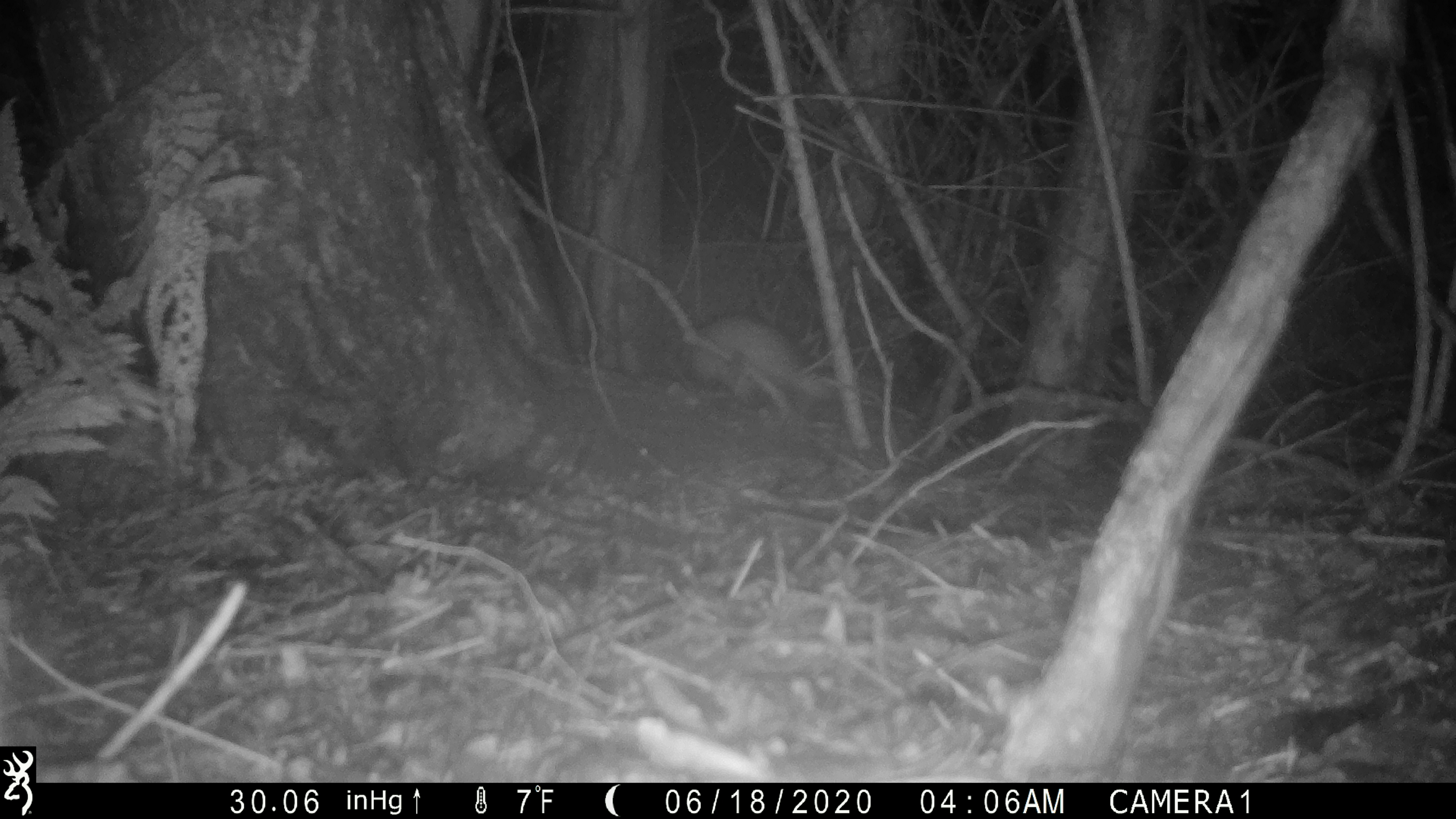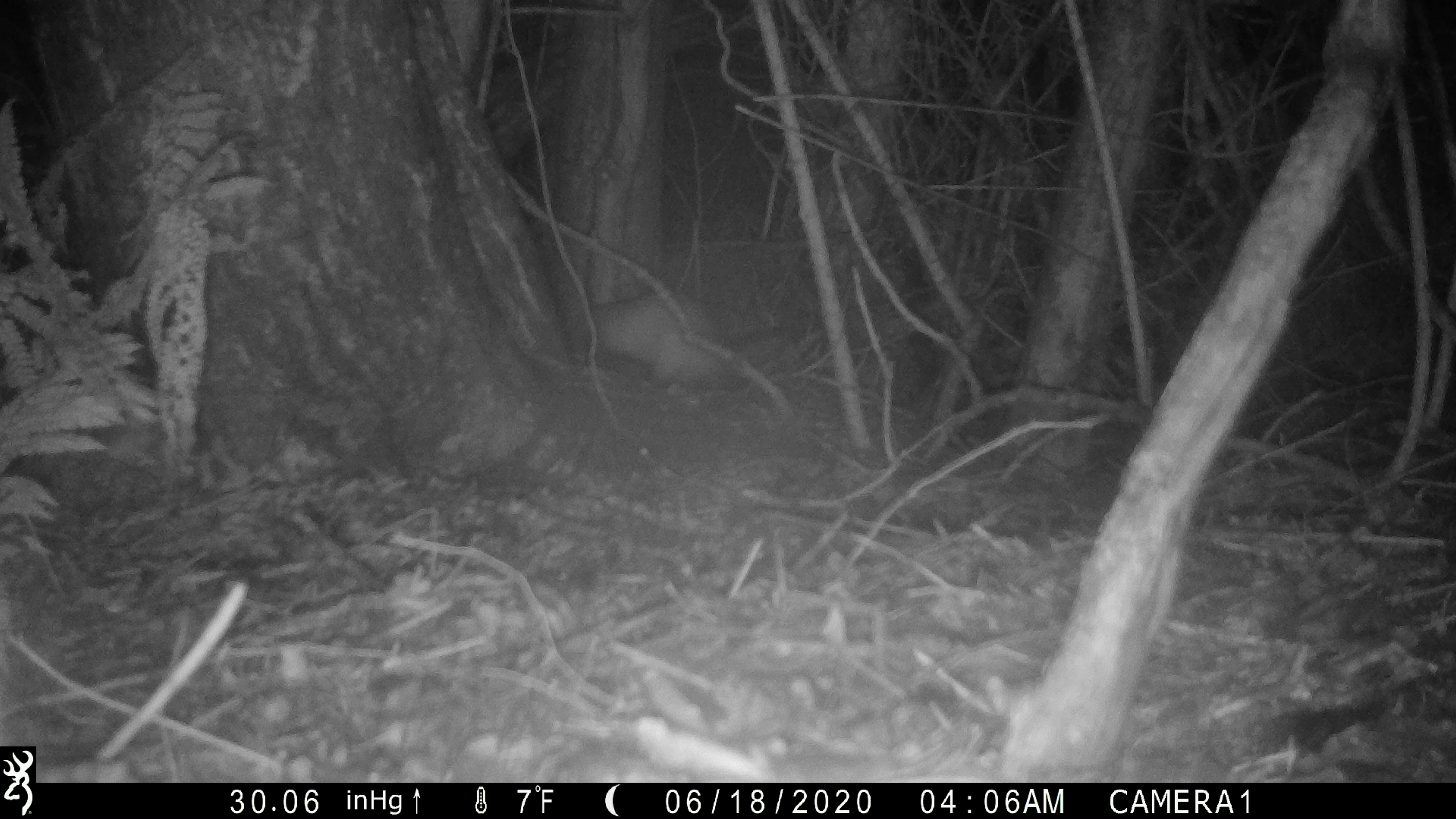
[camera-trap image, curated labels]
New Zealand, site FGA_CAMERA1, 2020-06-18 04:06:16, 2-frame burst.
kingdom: Animalia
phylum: Chordata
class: Mammalia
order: Carnivora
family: Mustelidae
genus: Mustela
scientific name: Mustela furo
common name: ferret